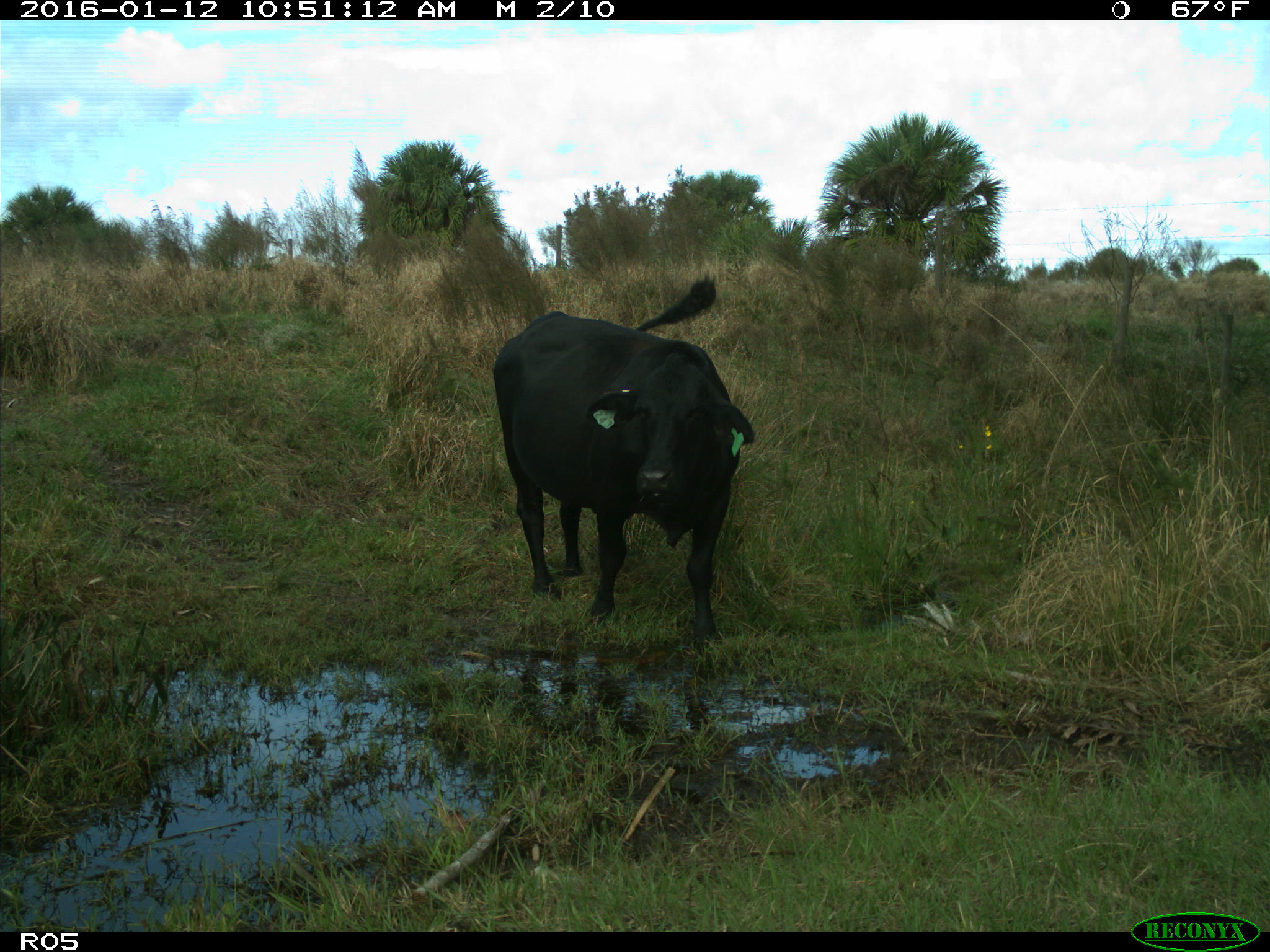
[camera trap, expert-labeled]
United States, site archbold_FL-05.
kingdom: Animalia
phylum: Chordata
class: Mammalia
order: Artiodactyla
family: Bovidae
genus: Bos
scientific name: Bos taurus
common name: domestic cow